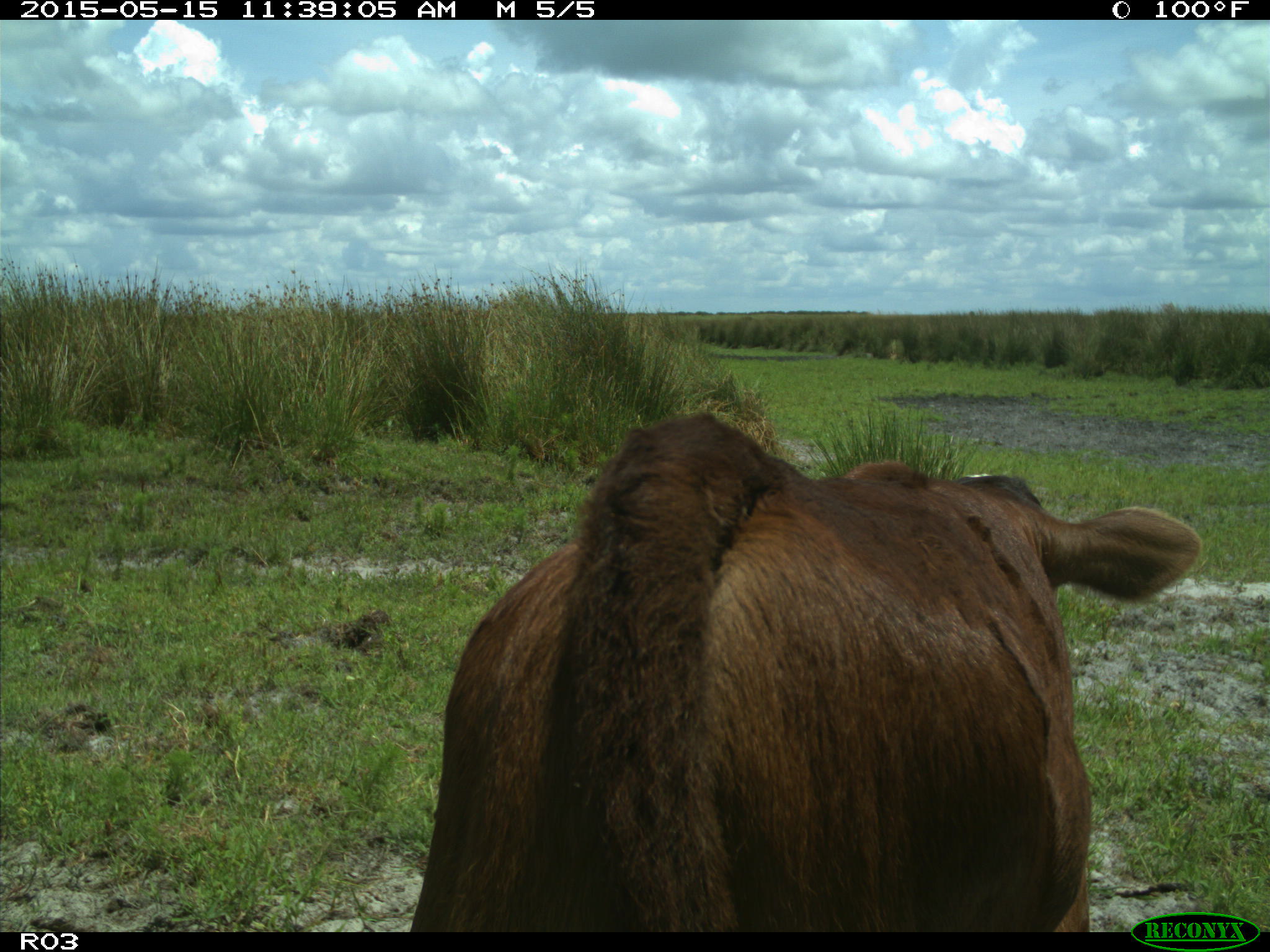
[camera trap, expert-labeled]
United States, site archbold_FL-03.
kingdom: Animalia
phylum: Chordata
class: Mammalia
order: Artiodactyla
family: Bovidae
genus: Bos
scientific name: Bos taurus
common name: domestic cow